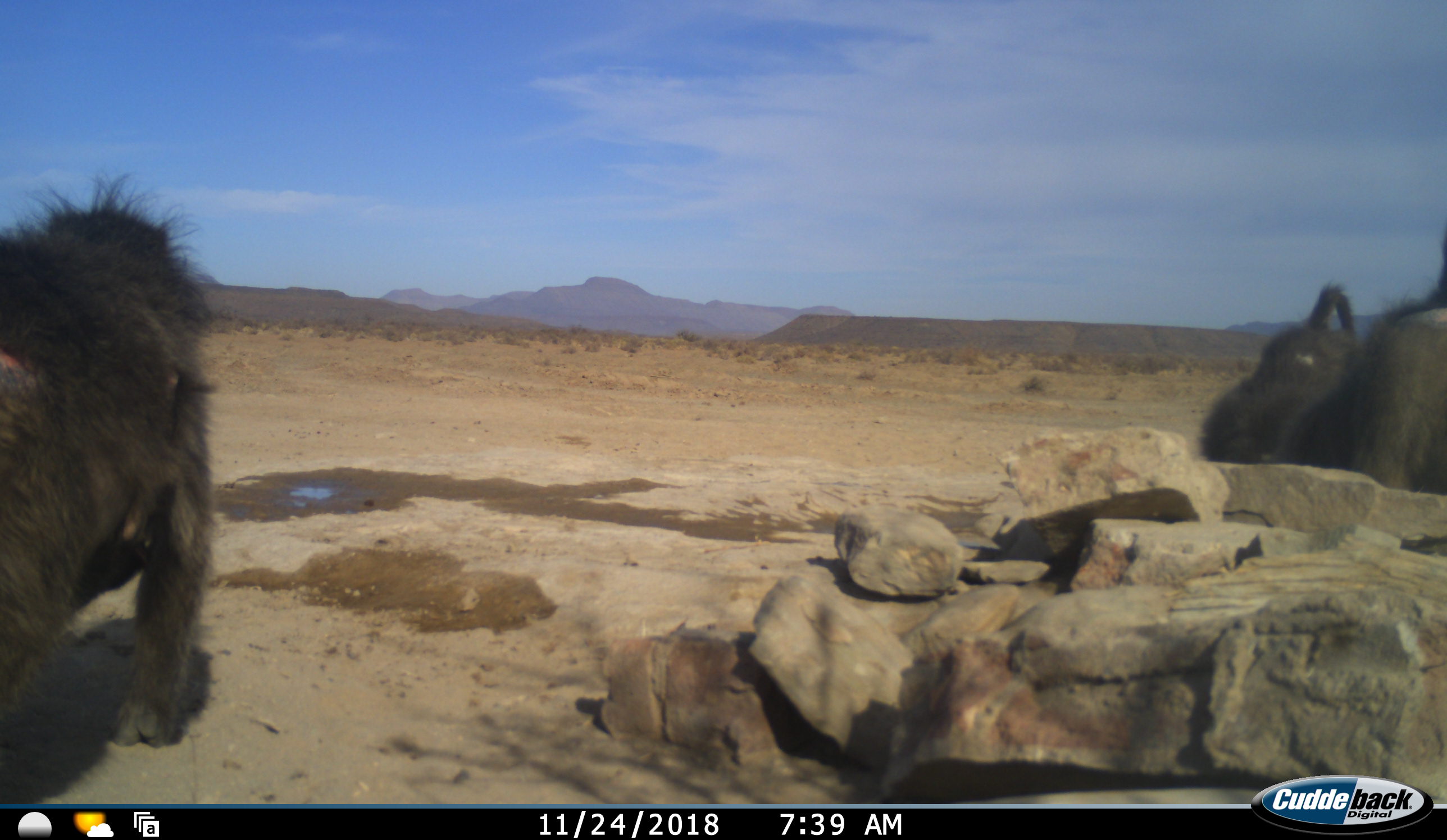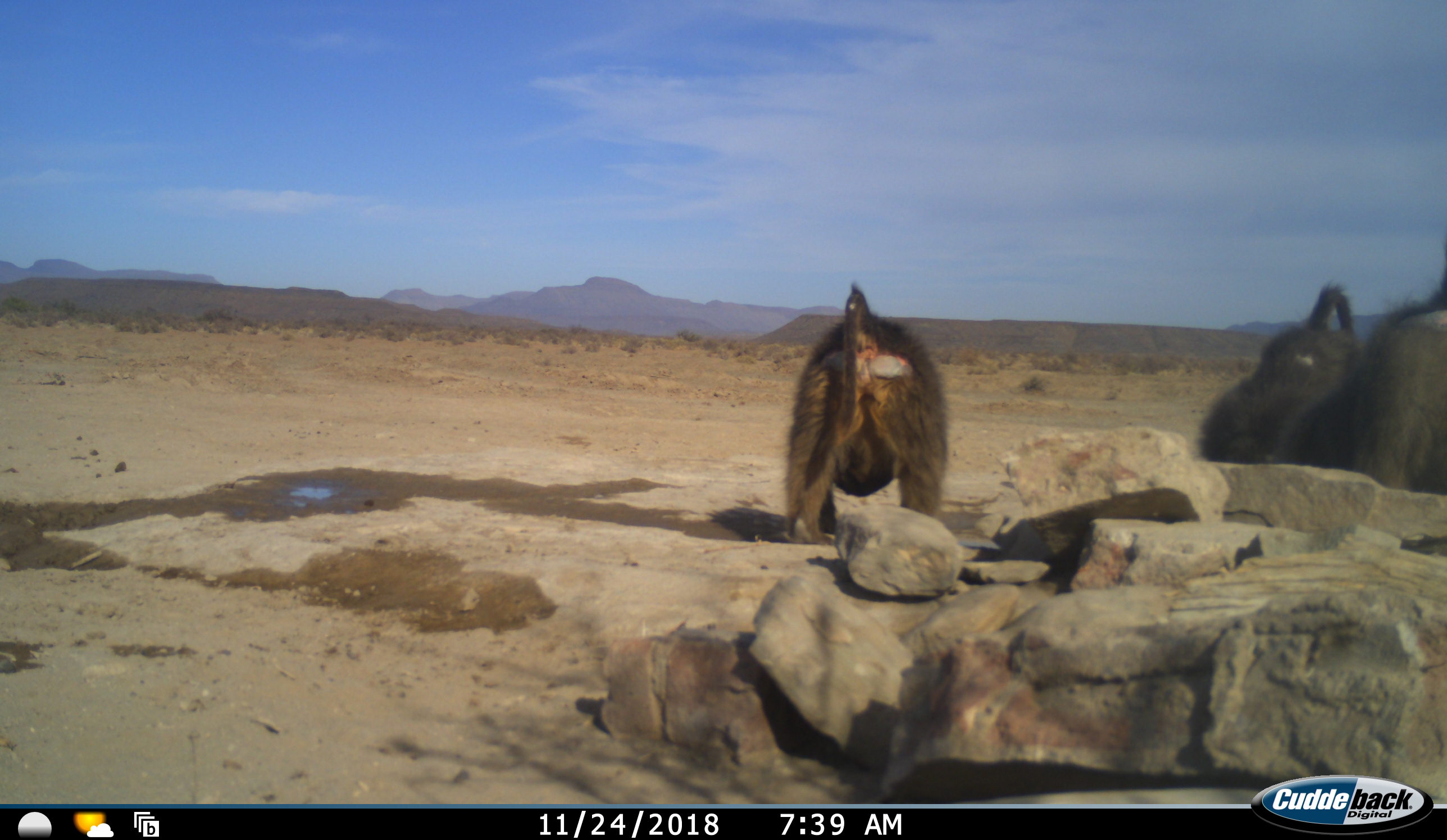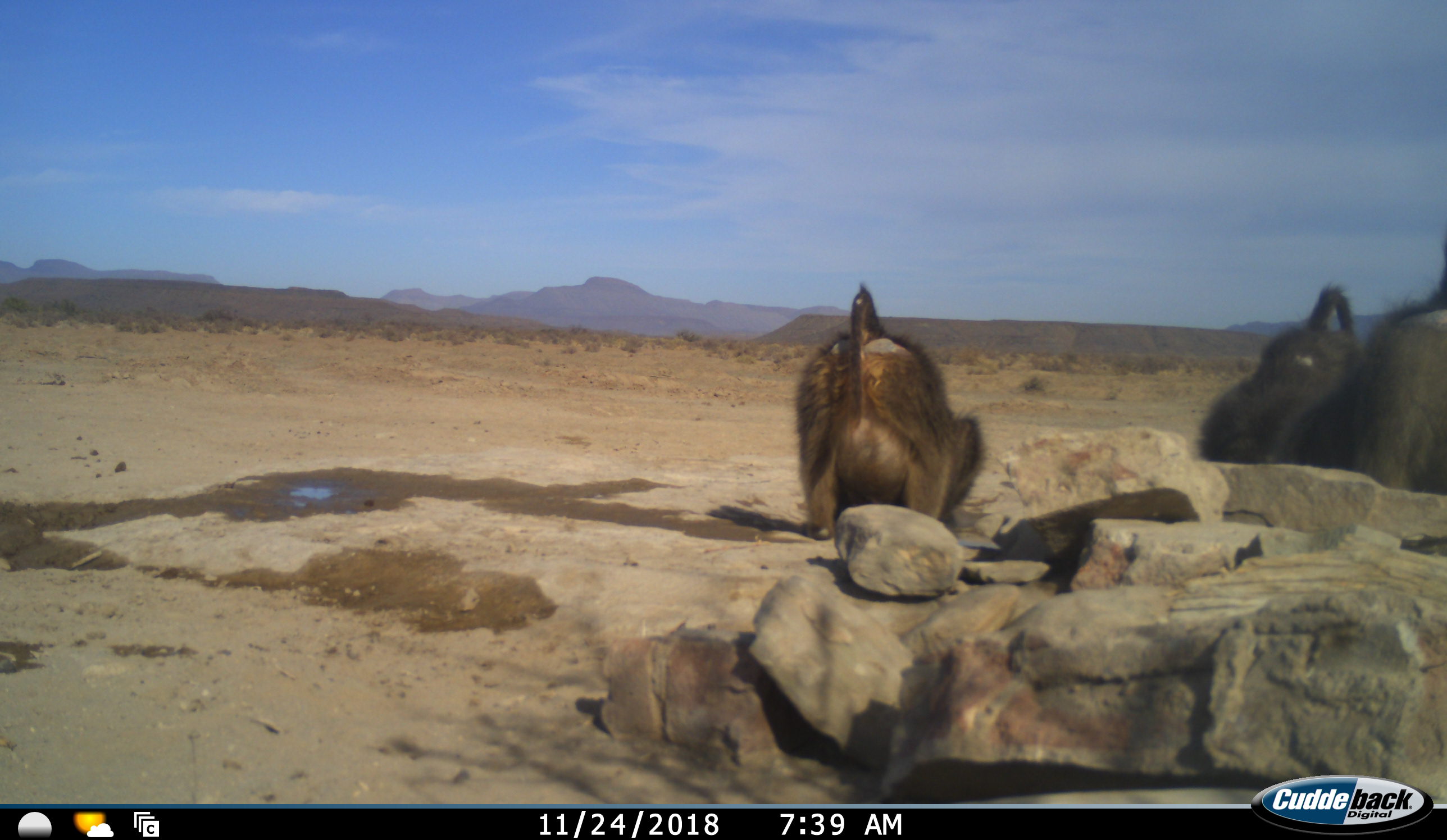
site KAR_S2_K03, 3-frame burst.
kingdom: Animalia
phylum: Chordata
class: Mammalia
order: Primates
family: Cercopithecidae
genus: Papio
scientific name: Papio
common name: baboon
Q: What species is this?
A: Baboon (Papio).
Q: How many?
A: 3.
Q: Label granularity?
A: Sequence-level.